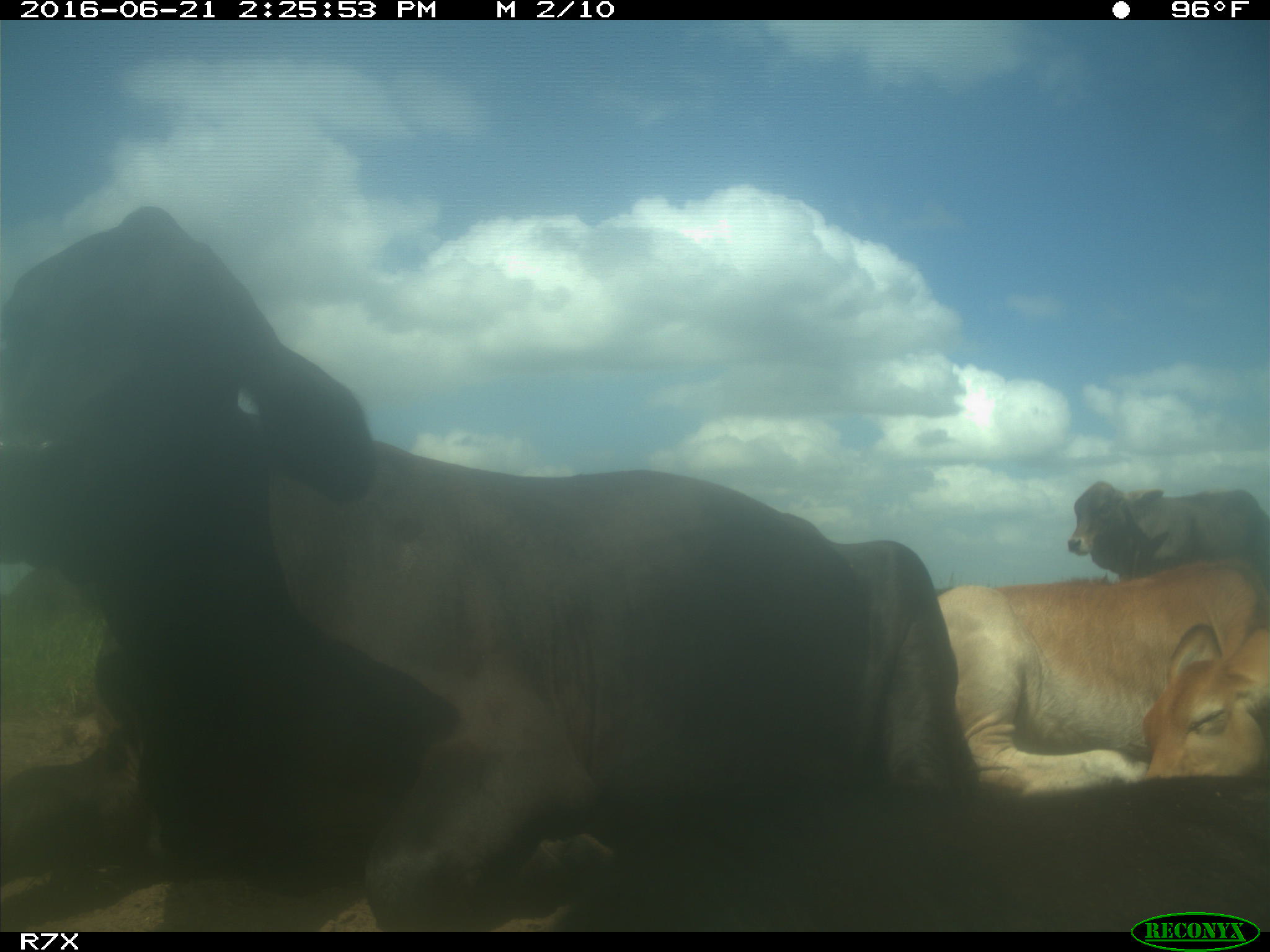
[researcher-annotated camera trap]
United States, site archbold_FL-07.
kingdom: Animalia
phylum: Chordata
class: Mammalia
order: Artiodactyla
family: Bovidae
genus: Bos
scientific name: Bos taurus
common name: domestic cow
Bos taurus (domestic cow).